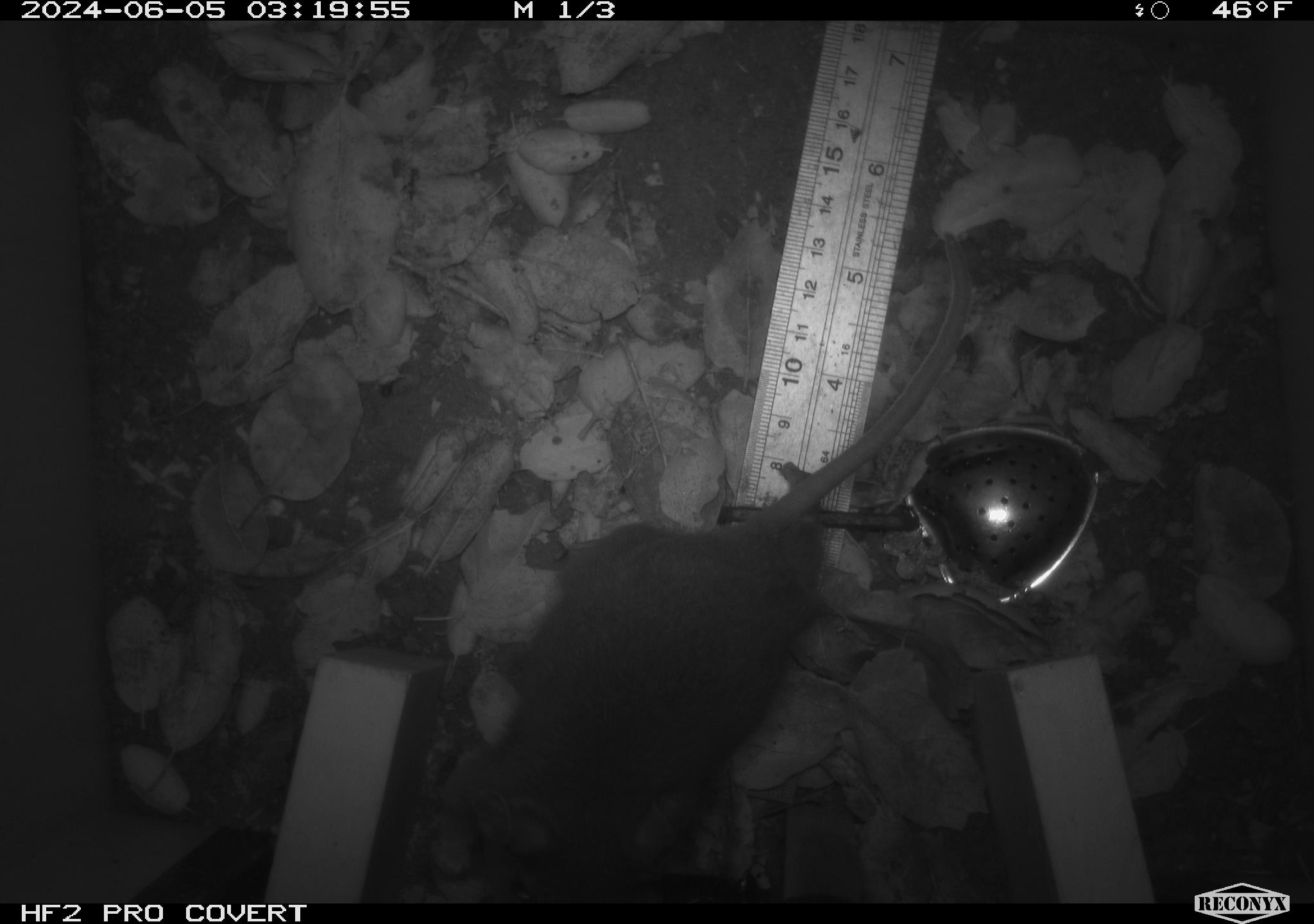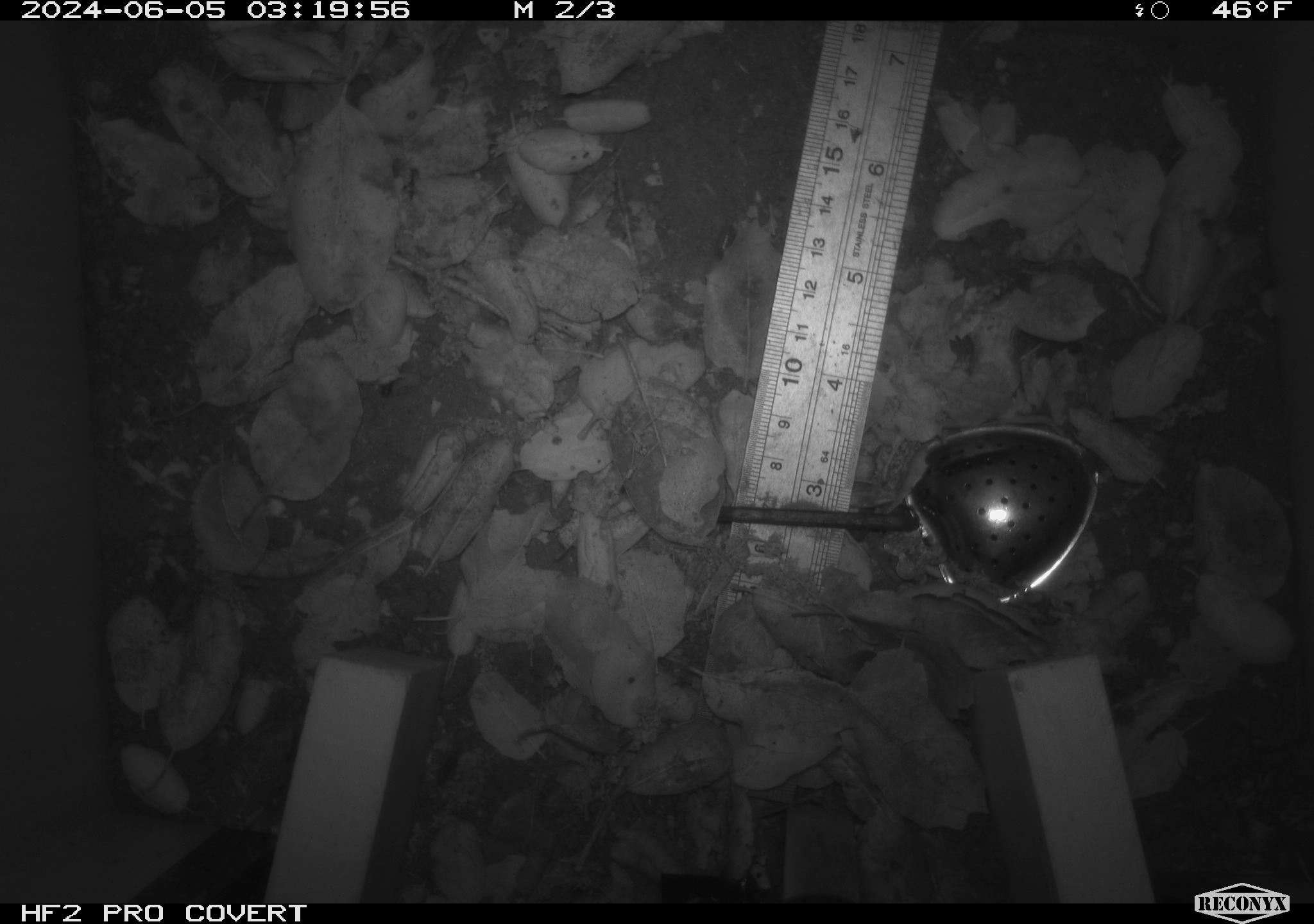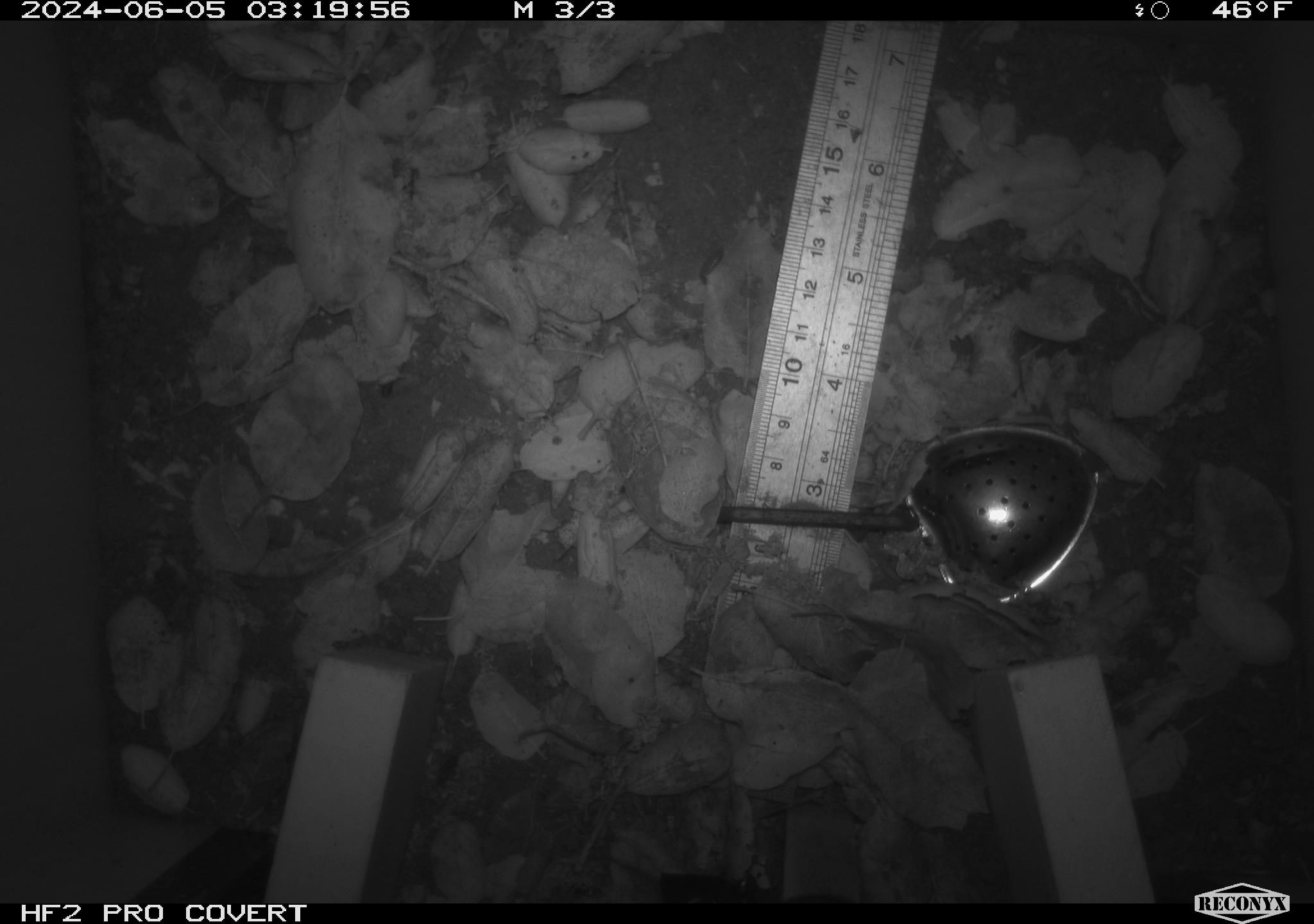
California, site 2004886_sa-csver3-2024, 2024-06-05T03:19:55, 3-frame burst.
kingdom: Animalia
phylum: Chordata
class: Mammalia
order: Rodentia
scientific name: Rodentia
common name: rodent